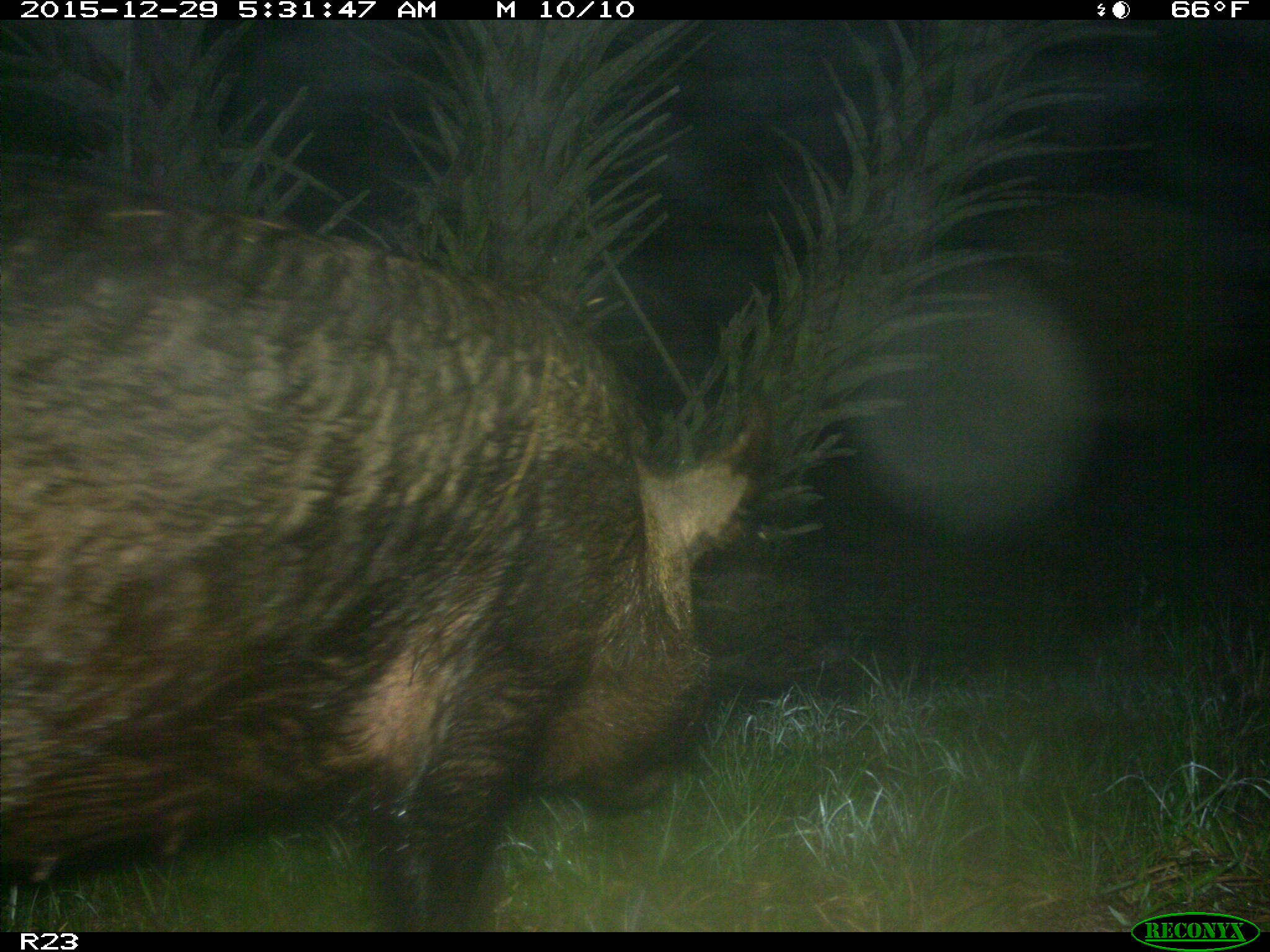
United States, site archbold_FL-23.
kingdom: Animalia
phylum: Chordata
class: Mammalia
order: Artiodactyla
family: Suidae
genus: Sus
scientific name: Sus scrofa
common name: wild boar